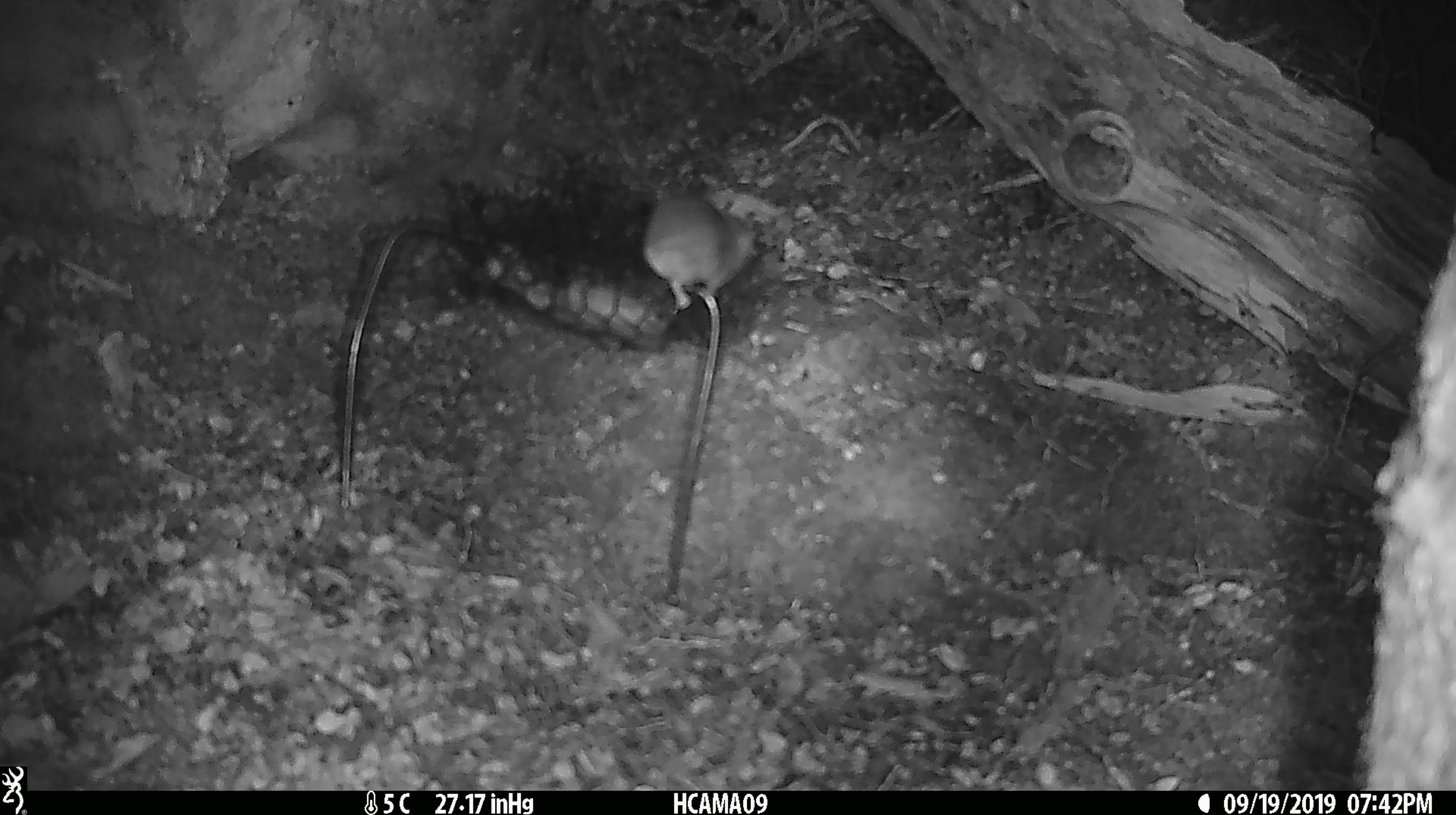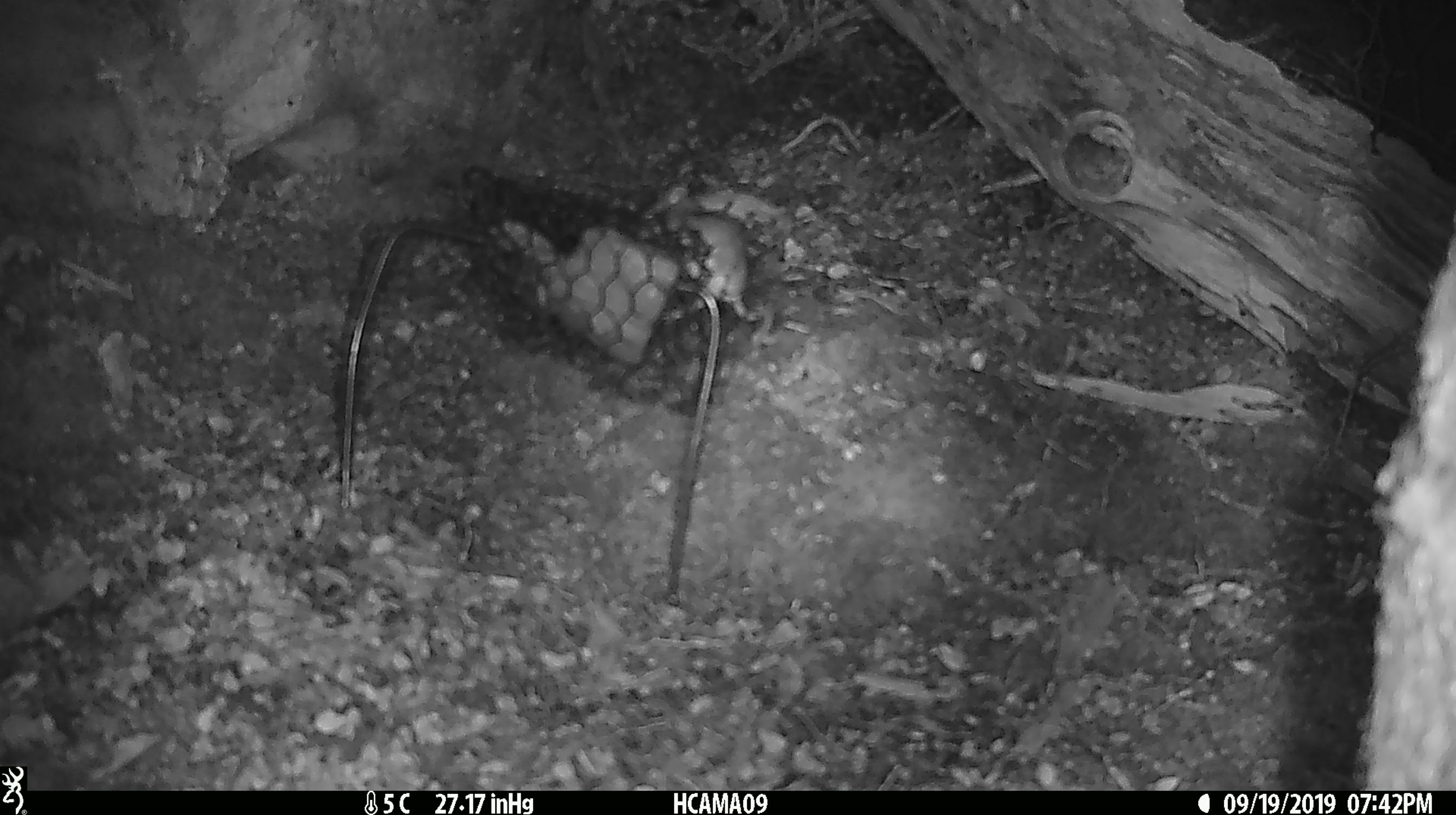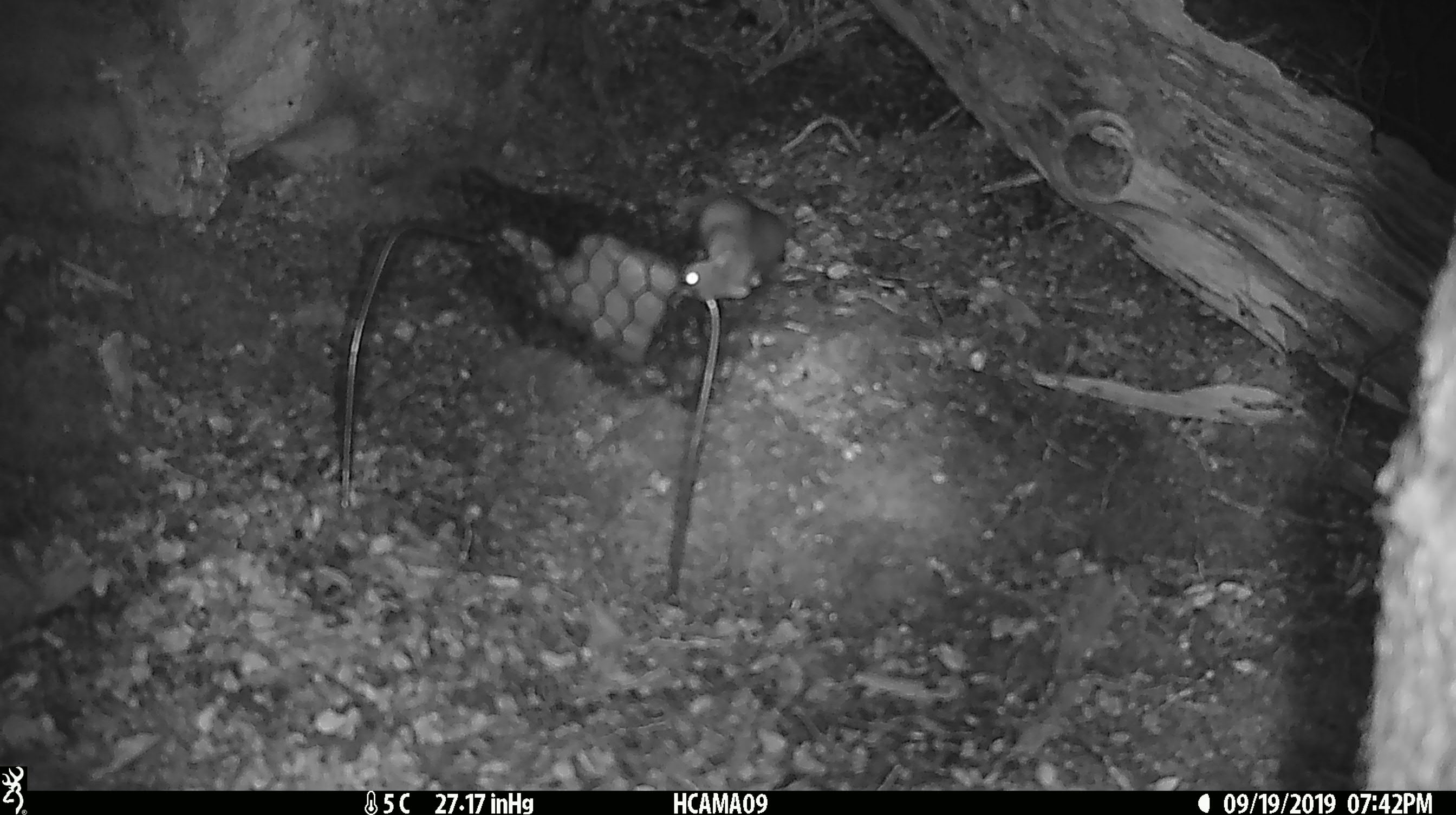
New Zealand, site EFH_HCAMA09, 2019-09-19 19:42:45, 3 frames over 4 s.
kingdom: Animalia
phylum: Chordata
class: Mammalia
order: Rodentia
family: Muridae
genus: Mus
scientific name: Mus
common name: mouse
Mouse (Mus).